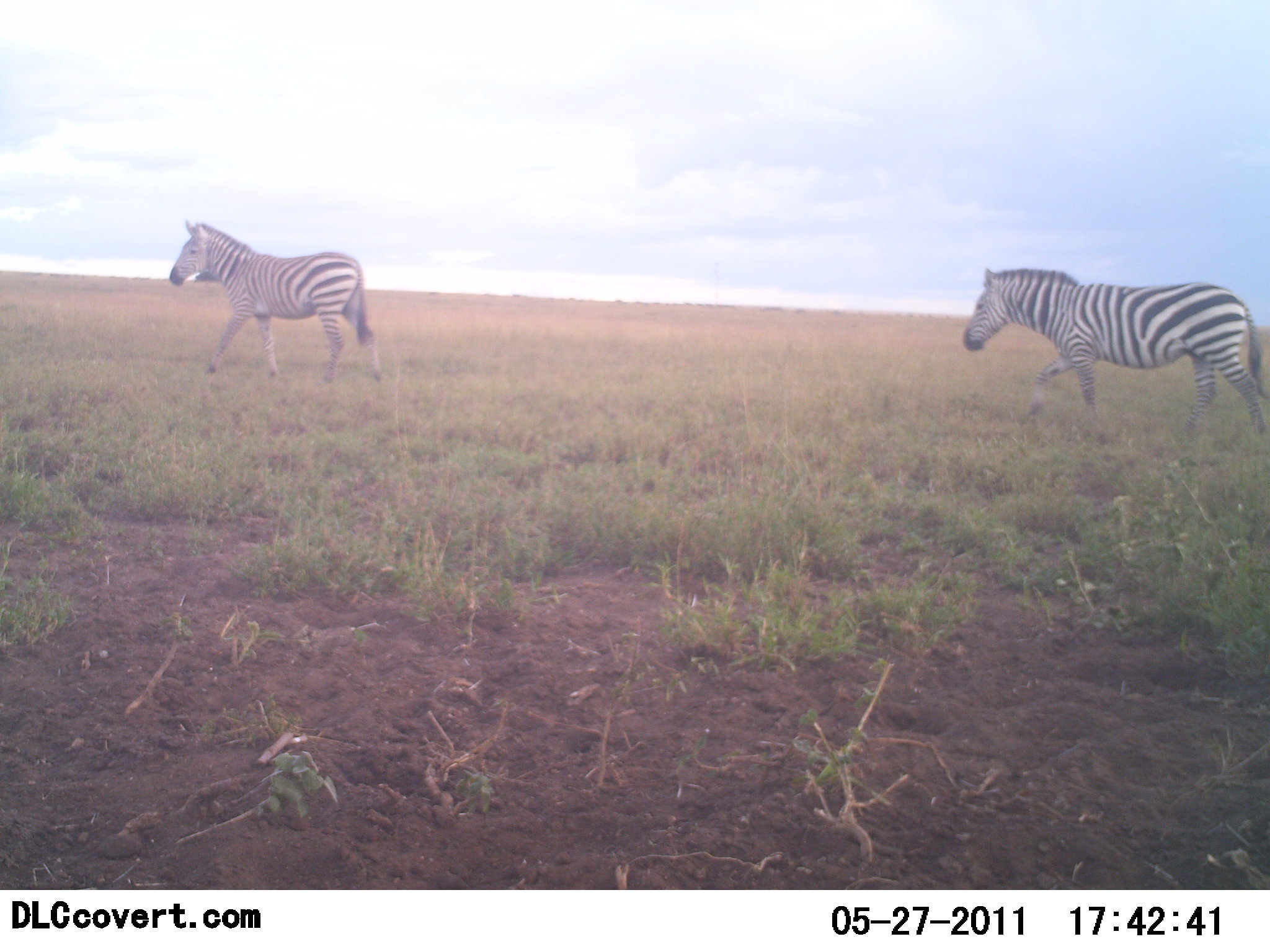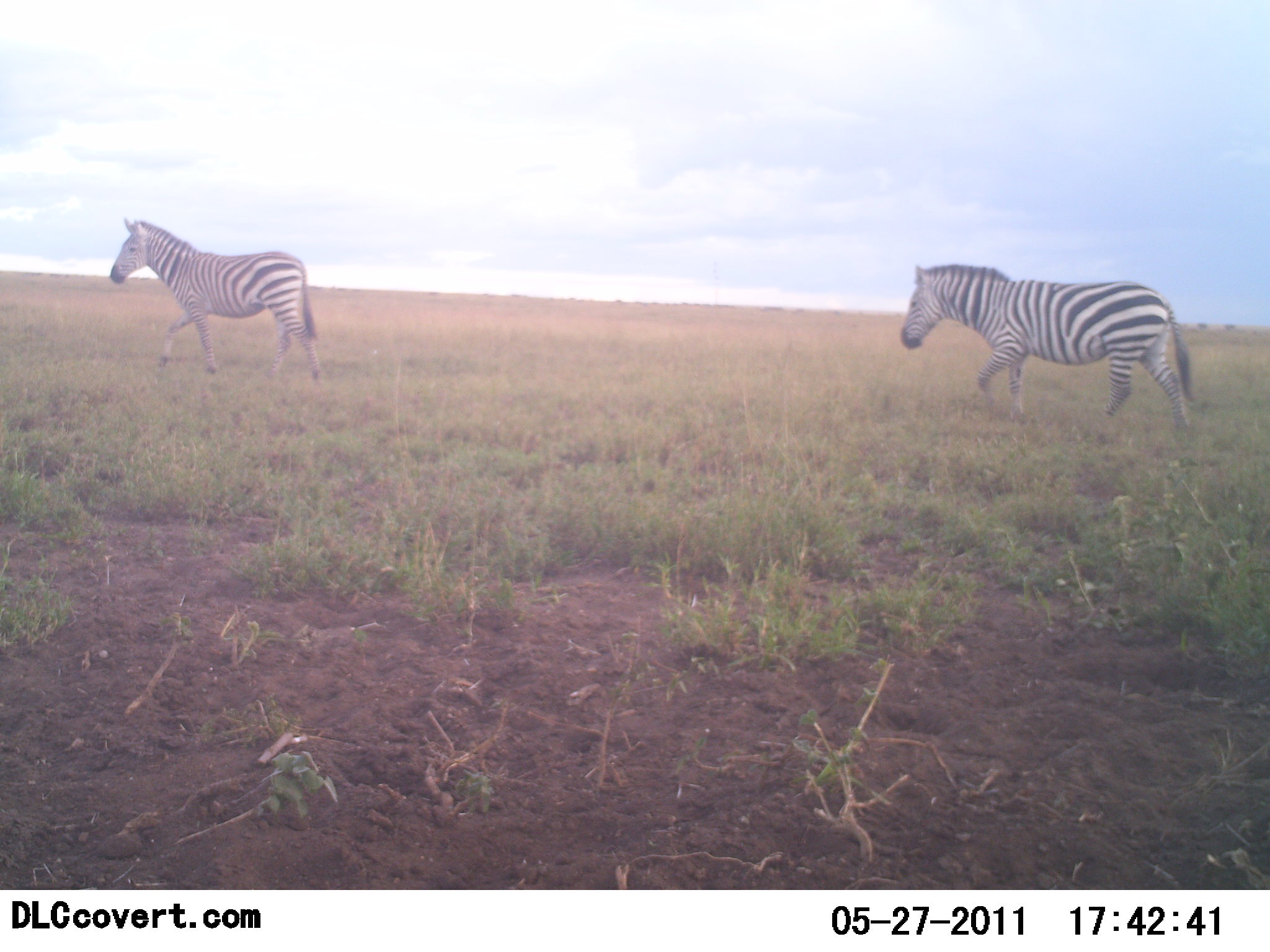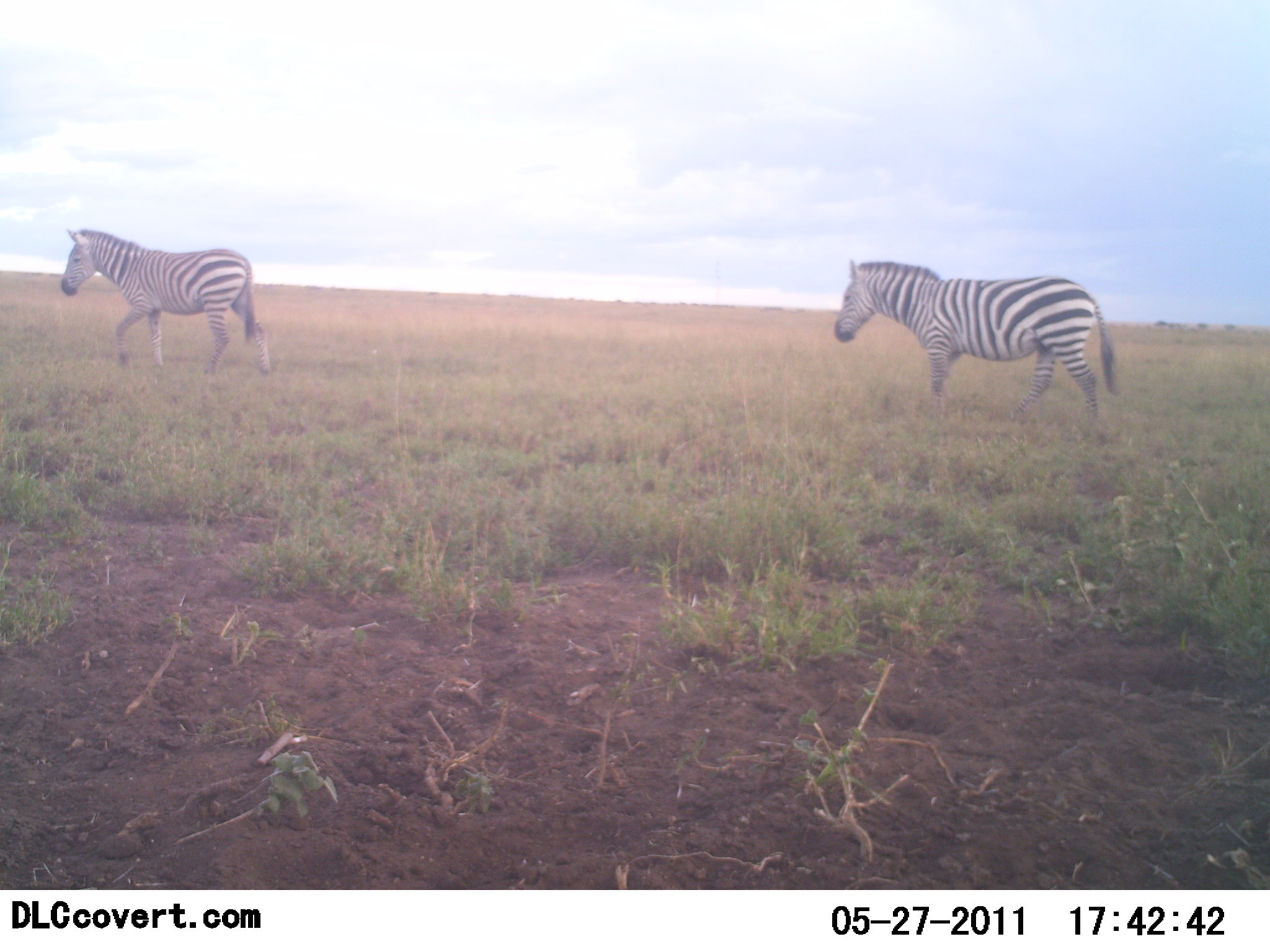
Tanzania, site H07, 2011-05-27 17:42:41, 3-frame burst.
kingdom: Animalia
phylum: Chordata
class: Mammalia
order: Perissodactyla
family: Equidae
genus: Equus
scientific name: Equus quagga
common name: plains zebra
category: zebra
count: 2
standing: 0%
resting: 0%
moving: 100%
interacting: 0%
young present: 0%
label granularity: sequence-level